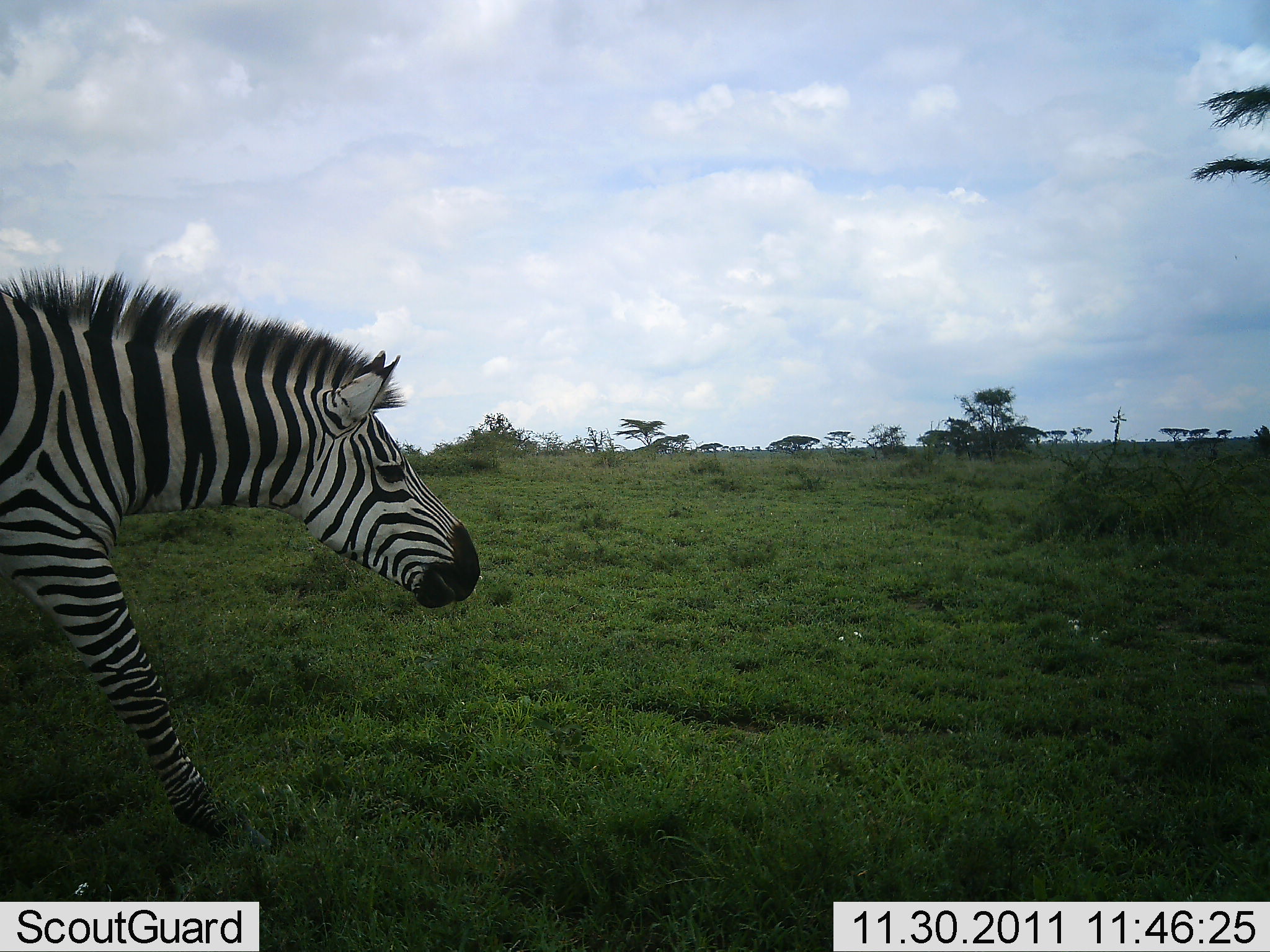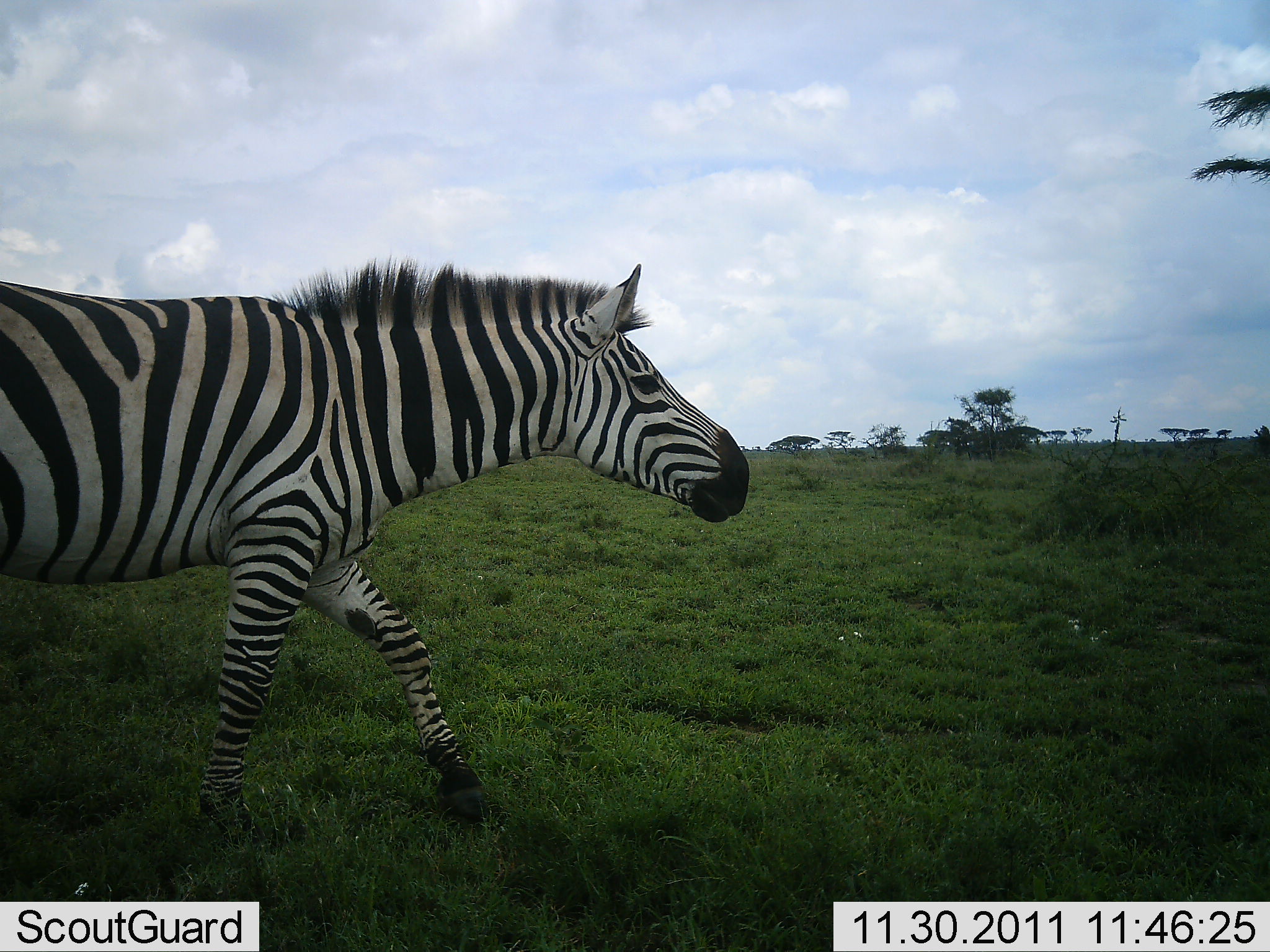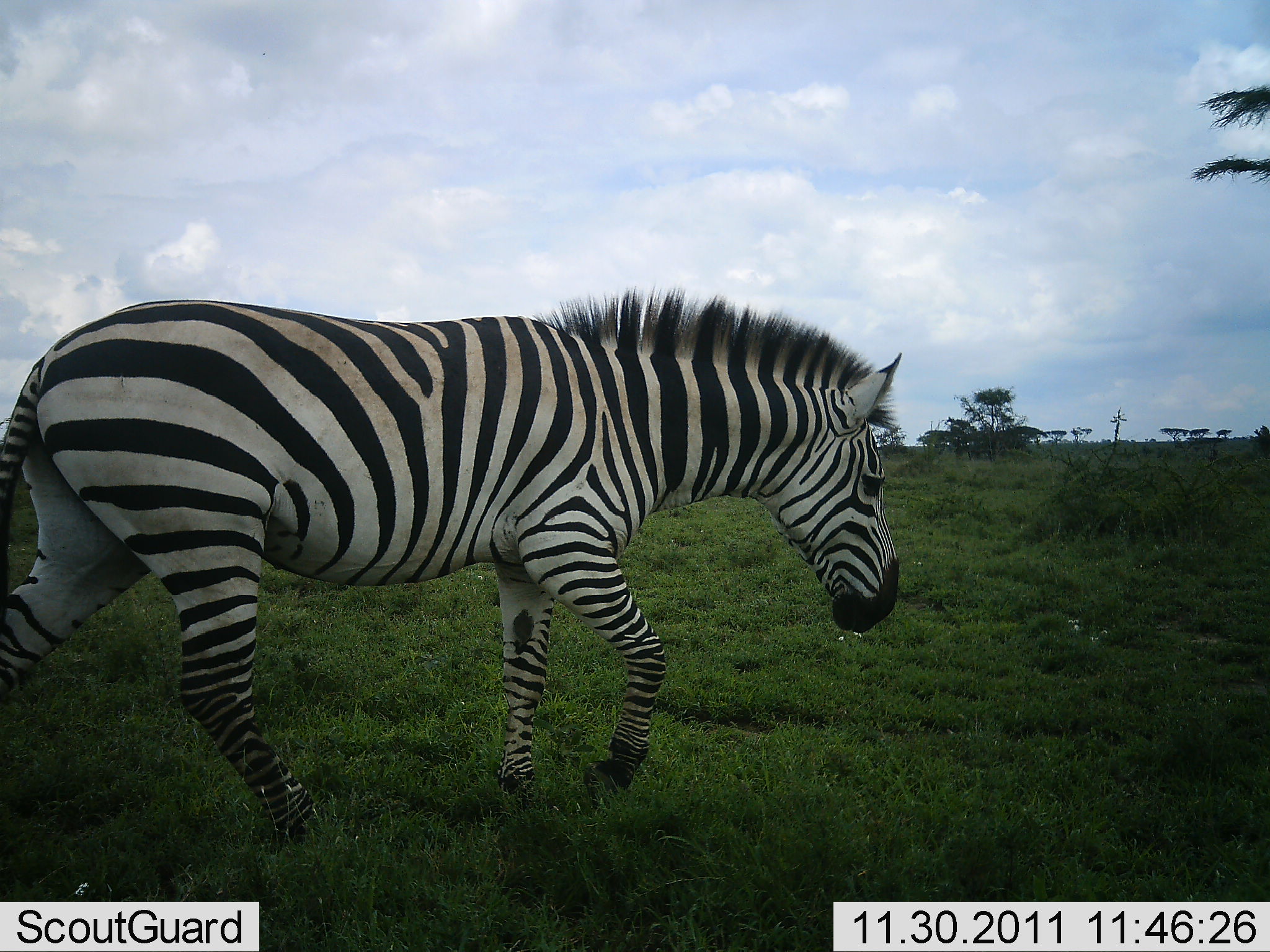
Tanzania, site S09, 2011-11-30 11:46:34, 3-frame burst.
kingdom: Animalia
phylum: Chordata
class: Mammalia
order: Perissodactyla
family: Equidae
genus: Equus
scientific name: Equus quagga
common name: plains zebra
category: zebra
Zebra (plains zebra) (Equus quagga), count 1. Behavior (volunteer vote fractions): standing 0%, resting 0%, moving 100%, interacting 0%. Young present (vote fraction): 0%. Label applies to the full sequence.